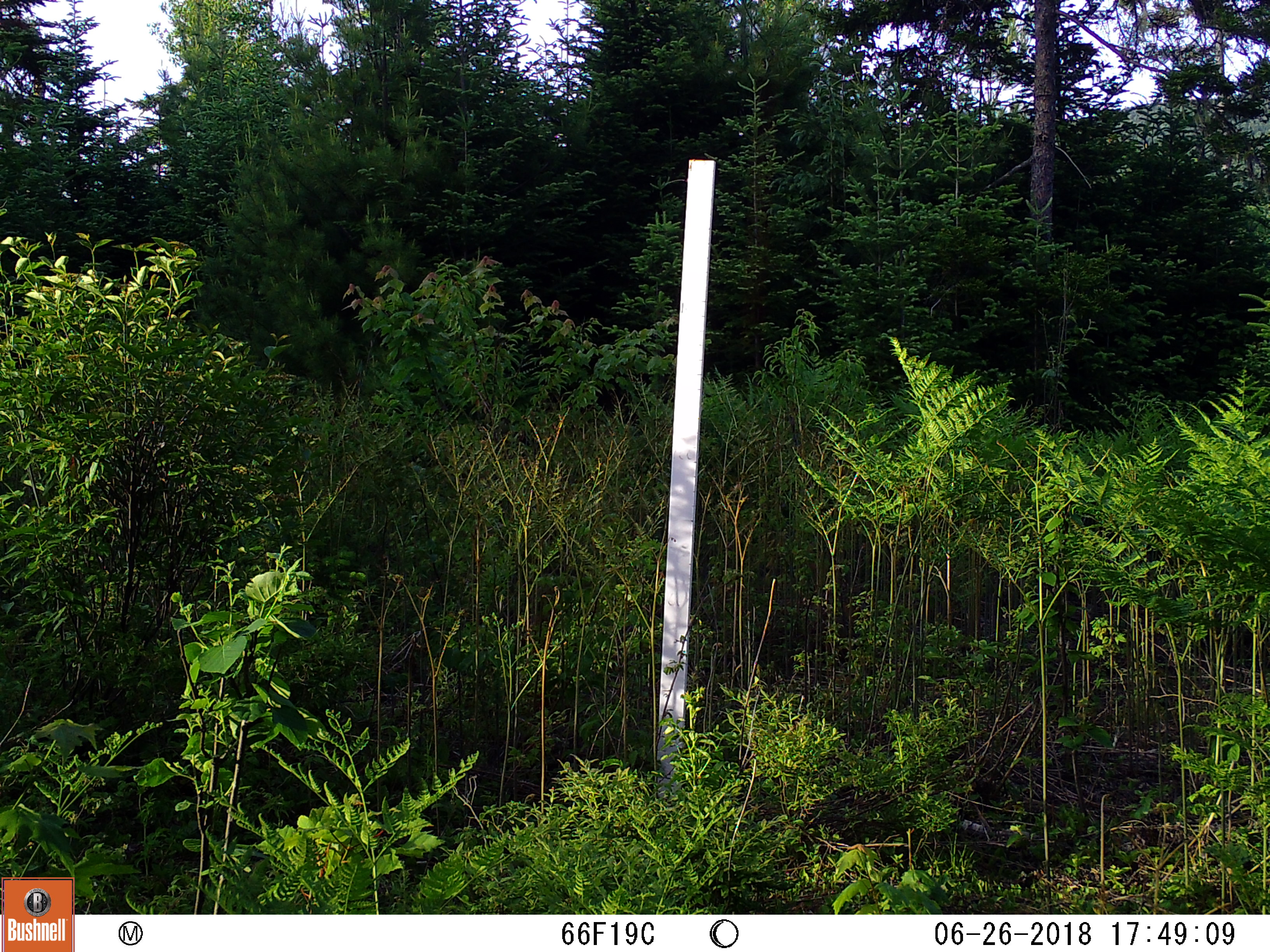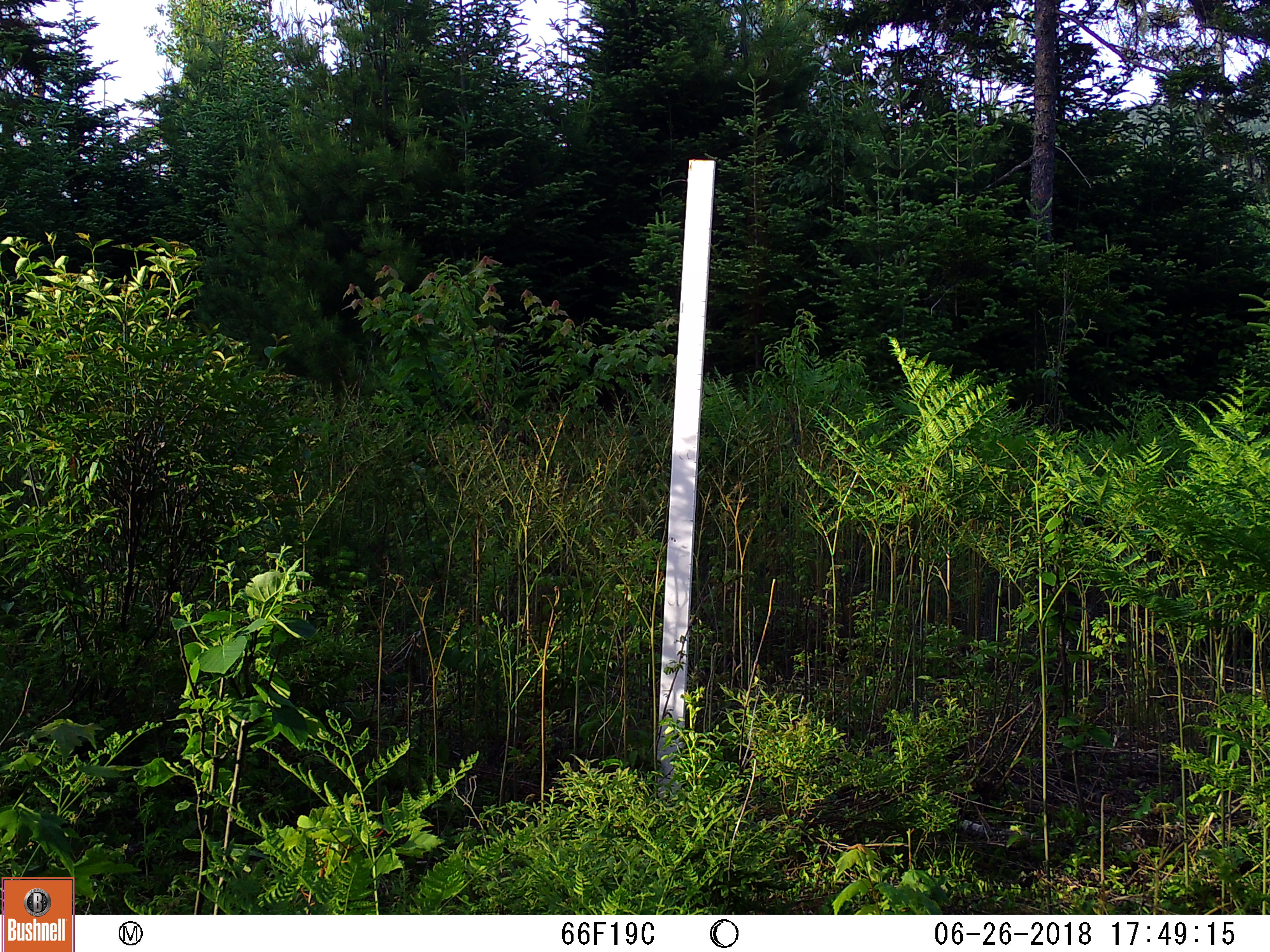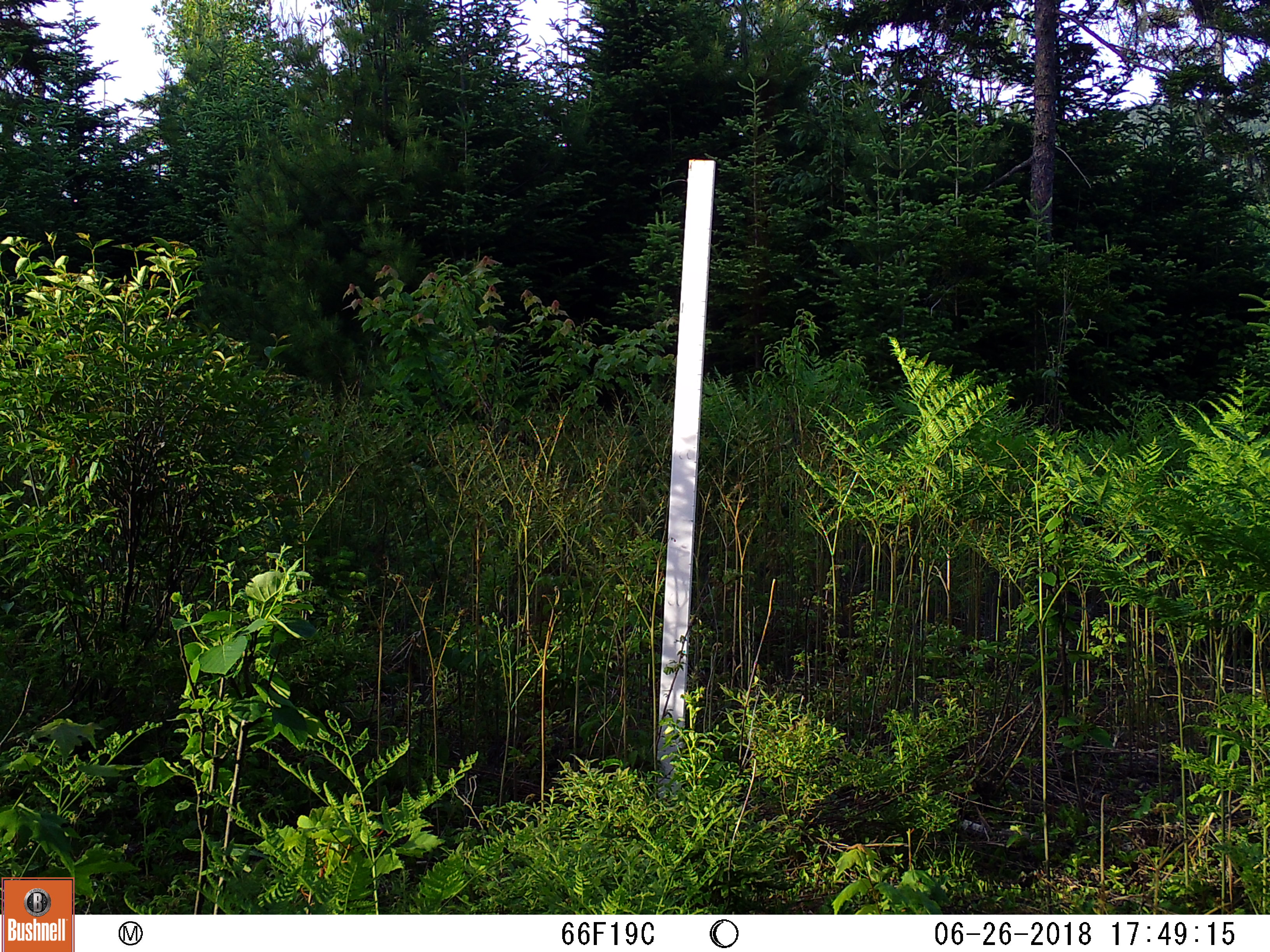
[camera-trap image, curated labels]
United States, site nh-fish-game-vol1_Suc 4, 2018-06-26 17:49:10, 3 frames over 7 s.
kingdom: Animalia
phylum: Chordata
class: Mammalia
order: Artiodactyla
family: Cervidae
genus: Odocoileus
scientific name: Odocoileus virginianus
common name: white-tailed deer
White-tailed deer (Odocoileus virginianus).